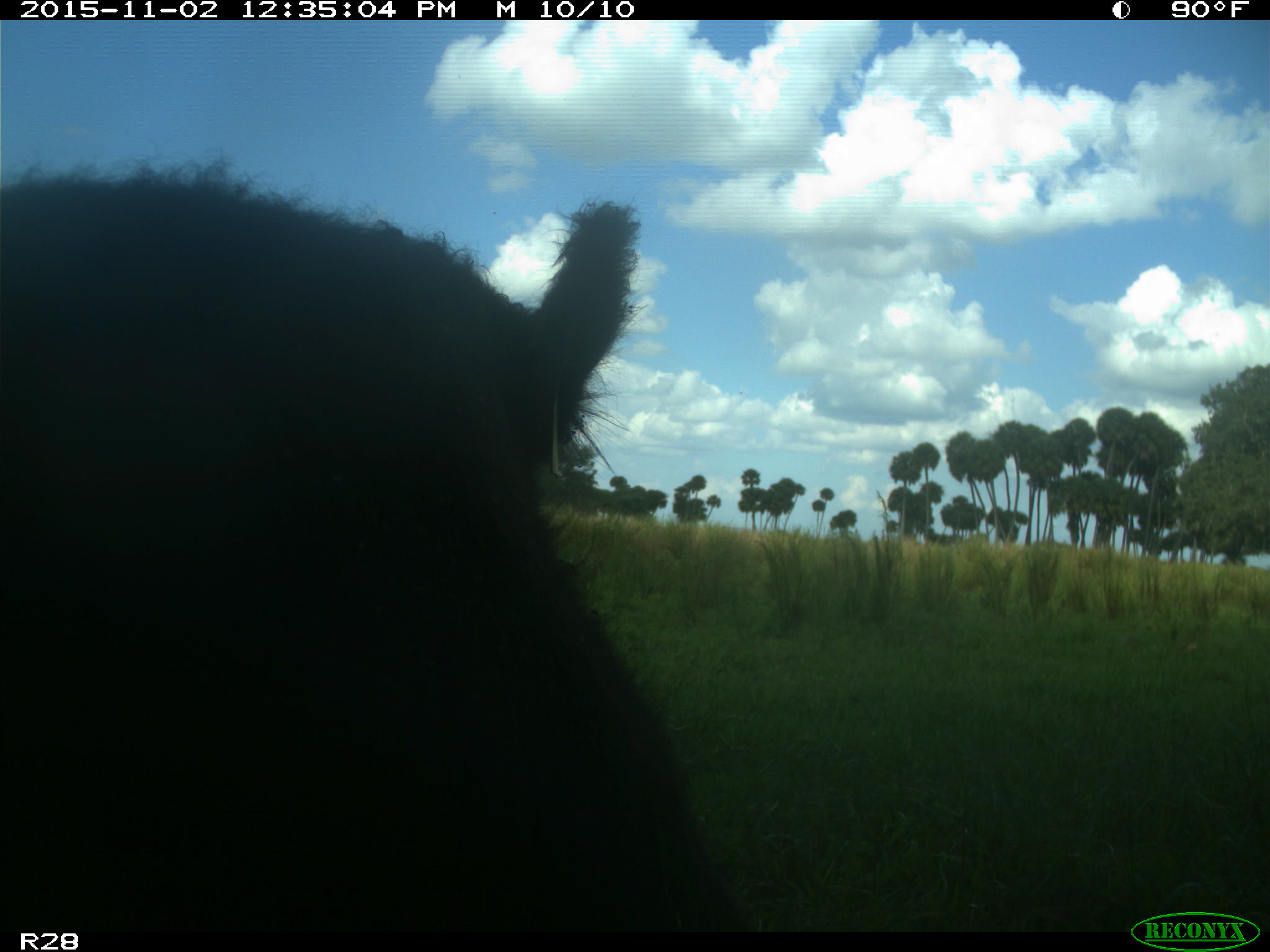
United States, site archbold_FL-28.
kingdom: Animalia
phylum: Chordata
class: Mammalia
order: Artiodactyla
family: Bovidae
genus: Bos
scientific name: Bos taurus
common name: domestic cow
Bos taurus (domestic cow).